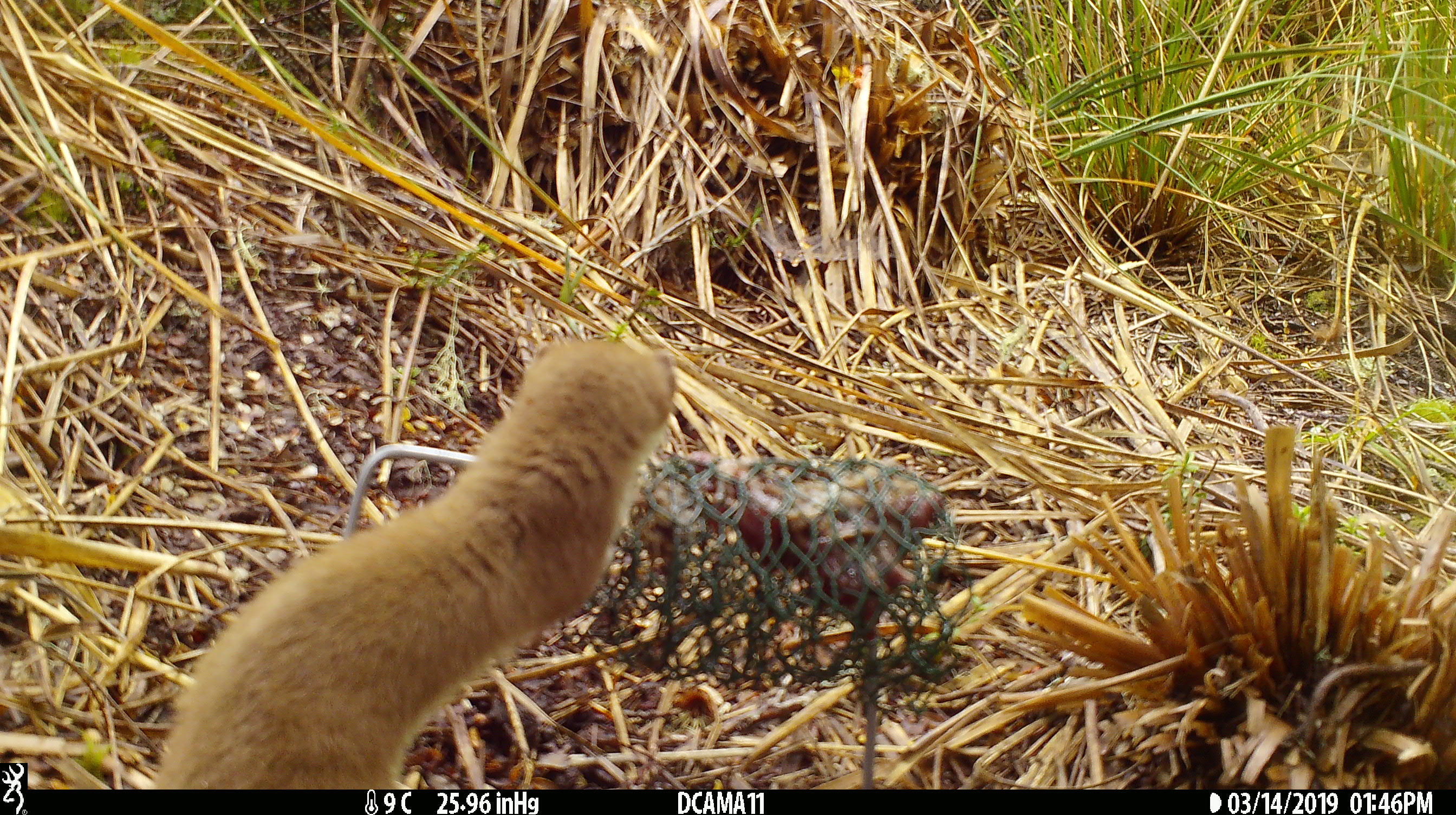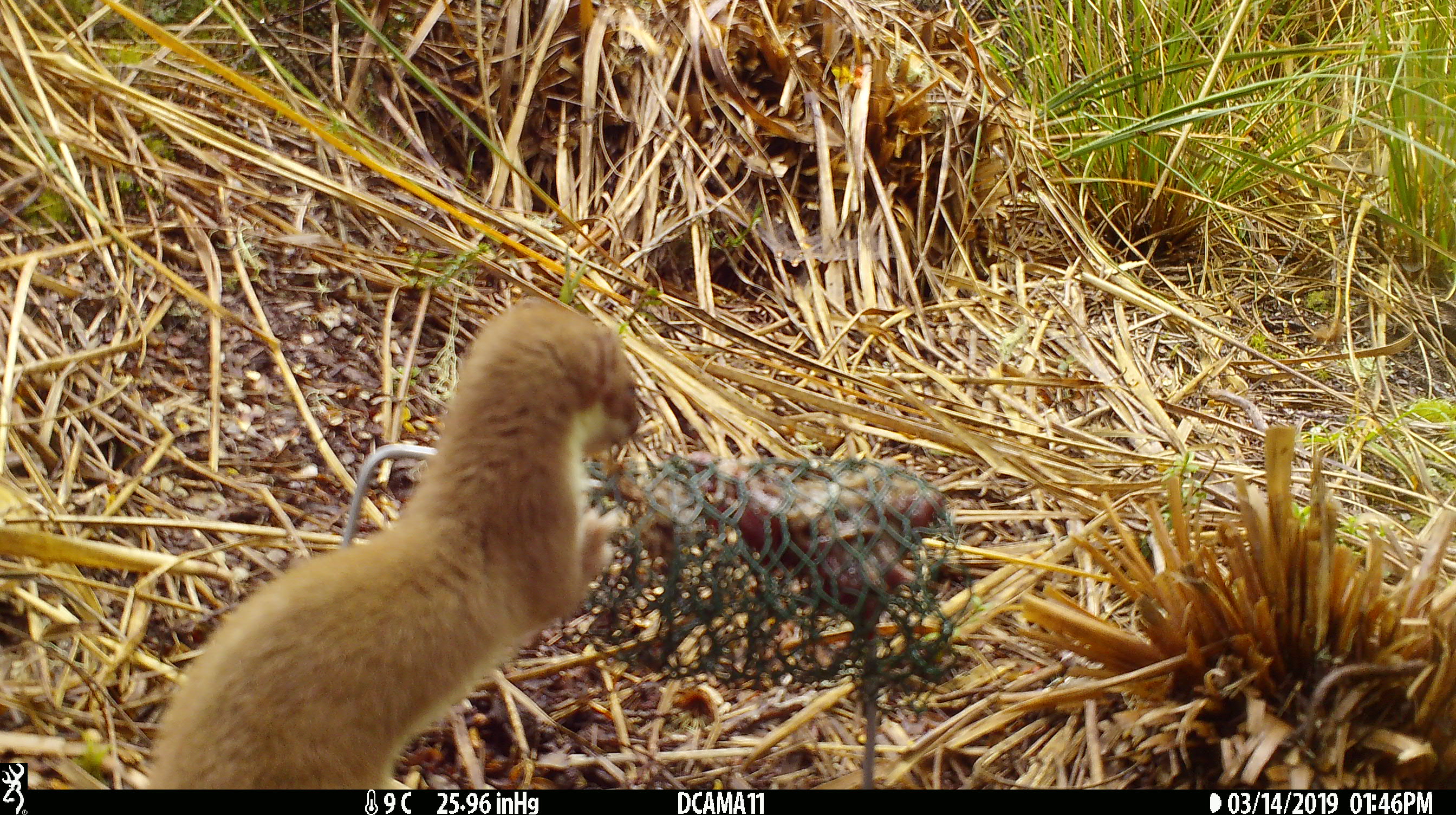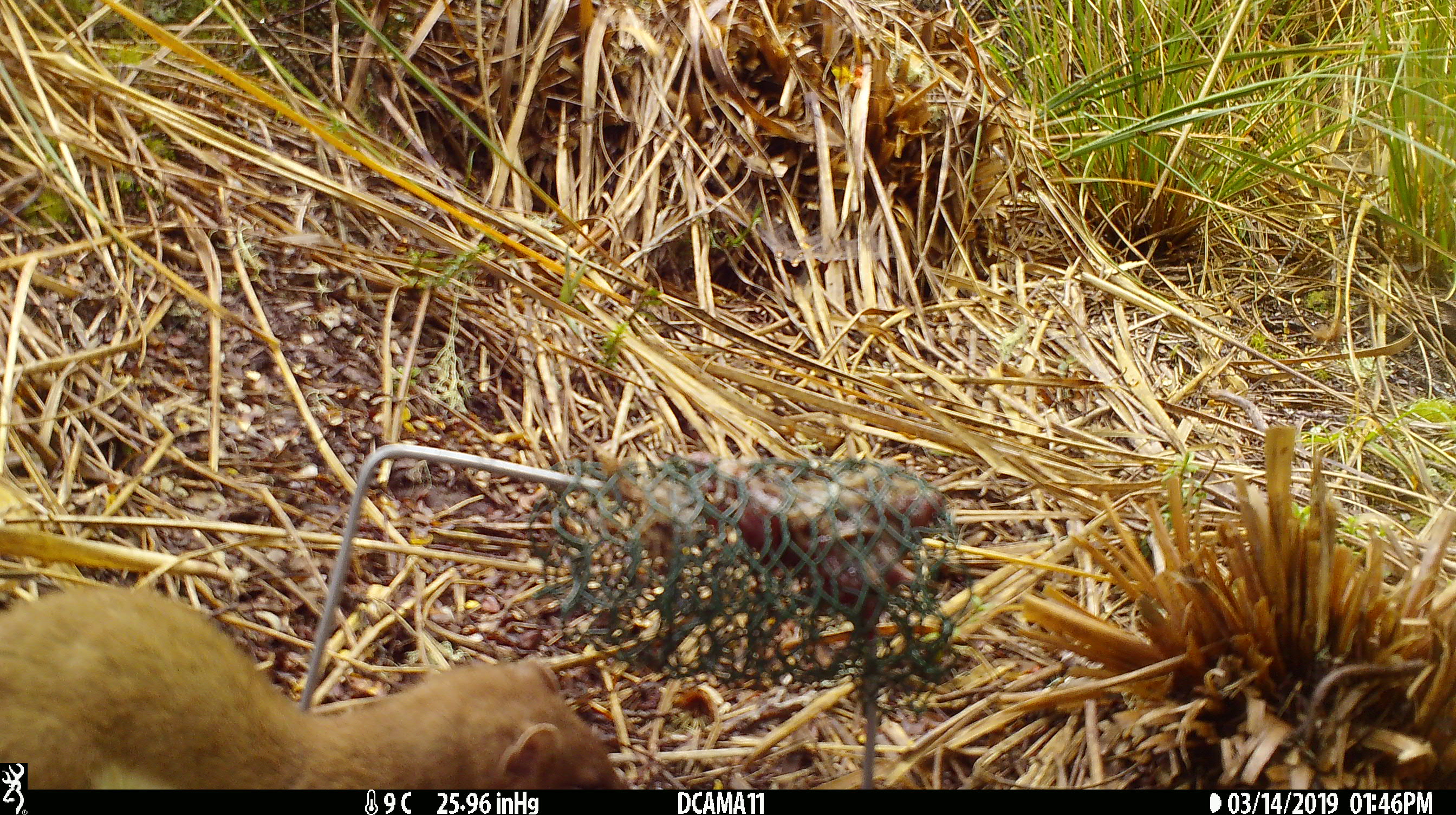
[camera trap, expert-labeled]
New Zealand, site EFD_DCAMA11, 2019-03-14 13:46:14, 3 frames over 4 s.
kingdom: Animalia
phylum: Chordata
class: Mammalia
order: Carnivora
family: Mustelidae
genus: Mustela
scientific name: Mustela erminea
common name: stoat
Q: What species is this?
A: Stoat (Mustela erminea).